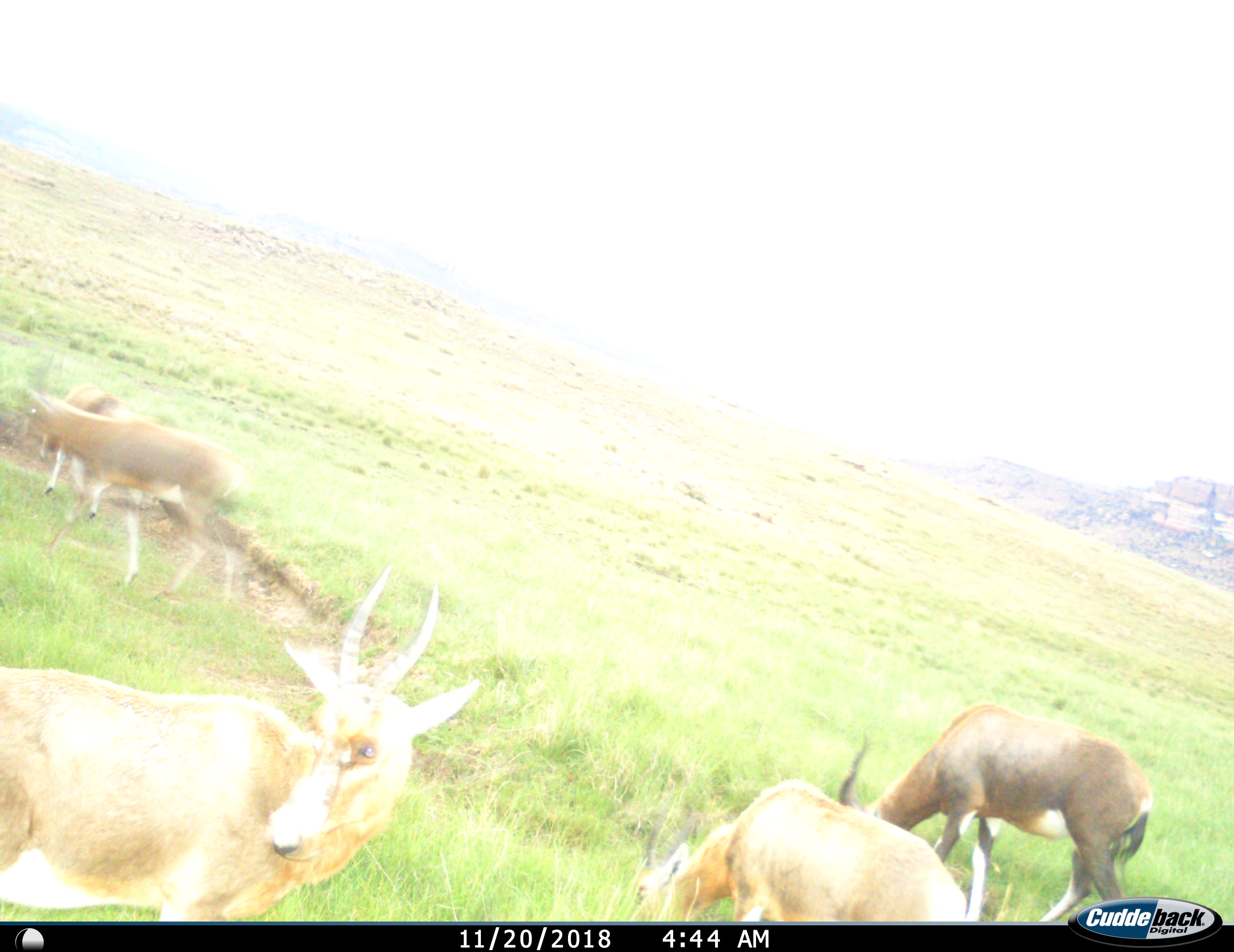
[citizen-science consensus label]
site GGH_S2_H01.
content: unidentified animal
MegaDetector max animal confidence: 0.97